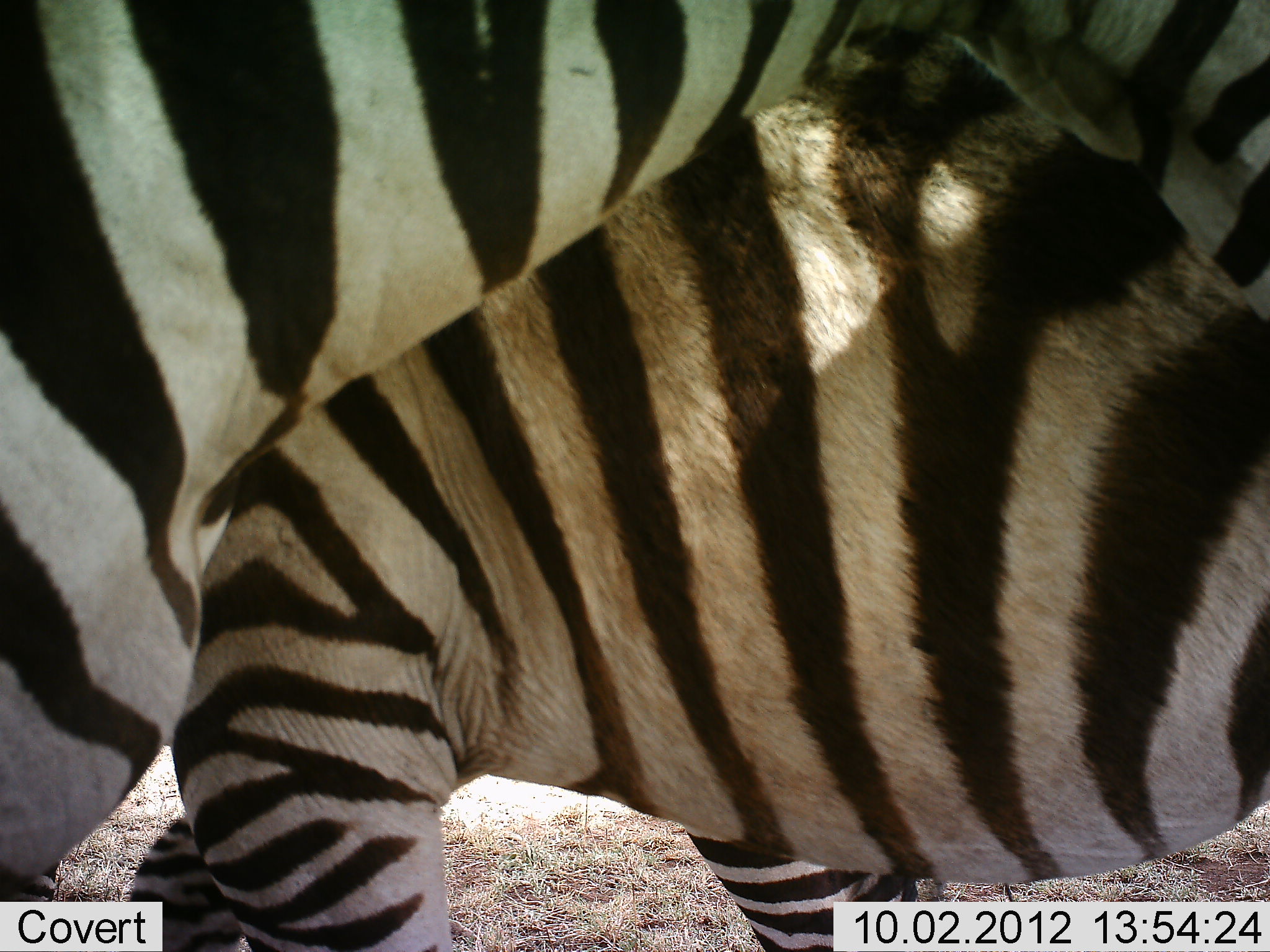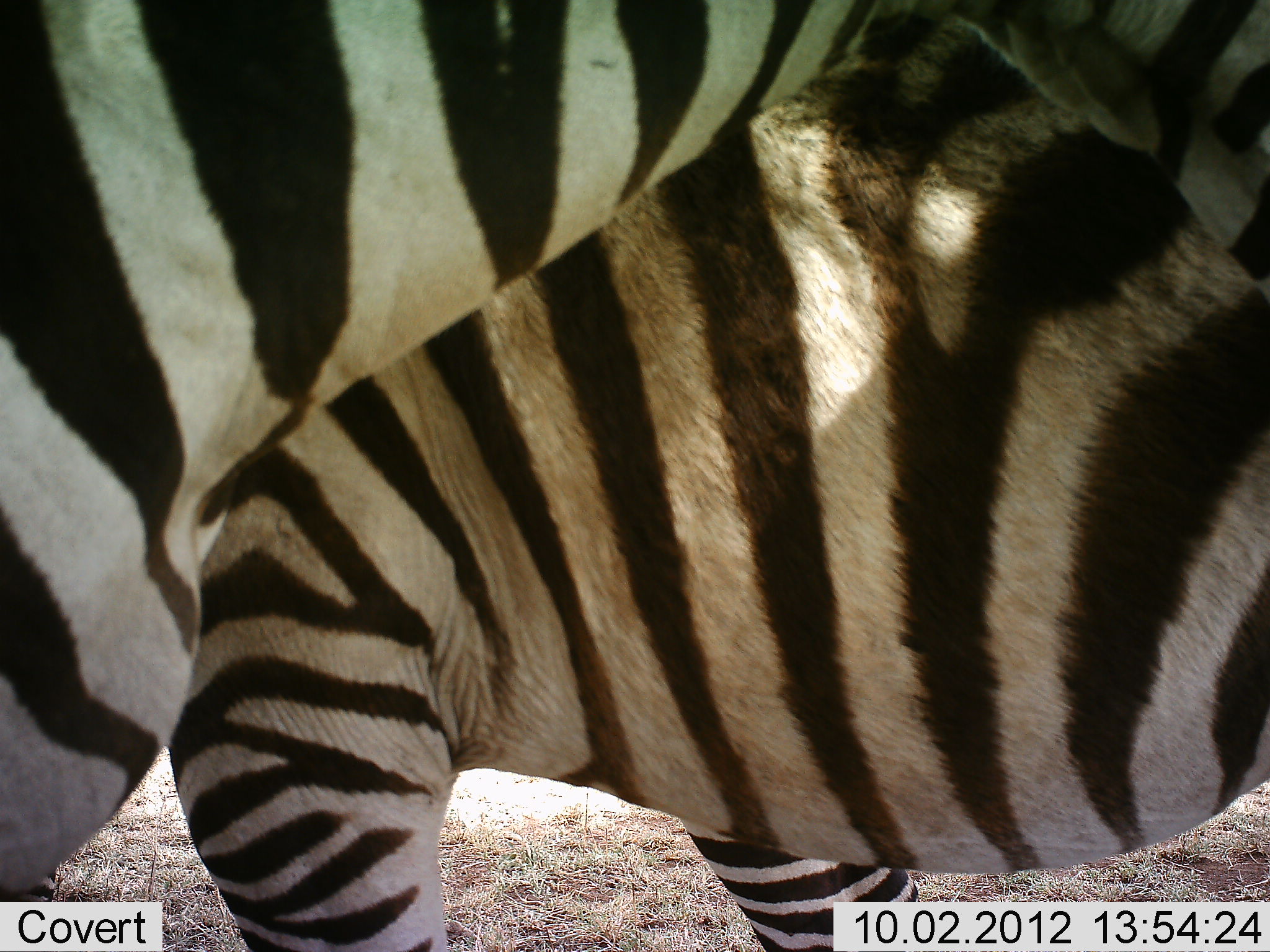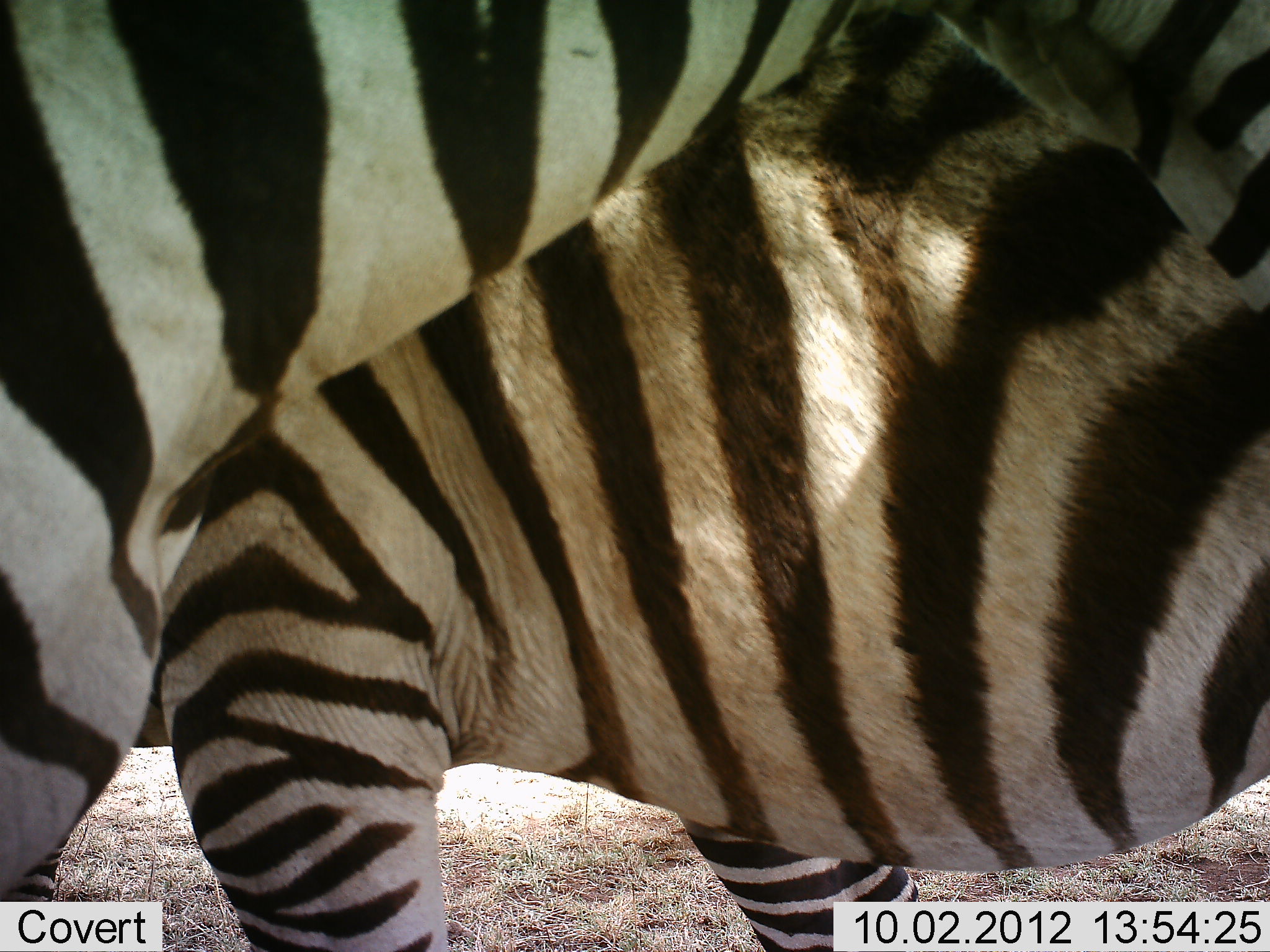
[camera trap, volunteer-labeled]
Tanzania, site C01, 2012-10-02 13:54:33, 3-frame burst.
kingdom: Animalia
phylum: Chordata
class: Mammalia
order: Perissodactyla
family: Equidae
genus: Equus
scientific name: Equus quagga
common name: plains zebra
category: zebra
Zebra (plains zebra) (Equus quagga), count 2. Behavior (volunteer vote fractions): standing 70%, resting 0%, moving 0%, interacting 30%. Young present (vote fraction): 10%. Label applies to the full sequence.